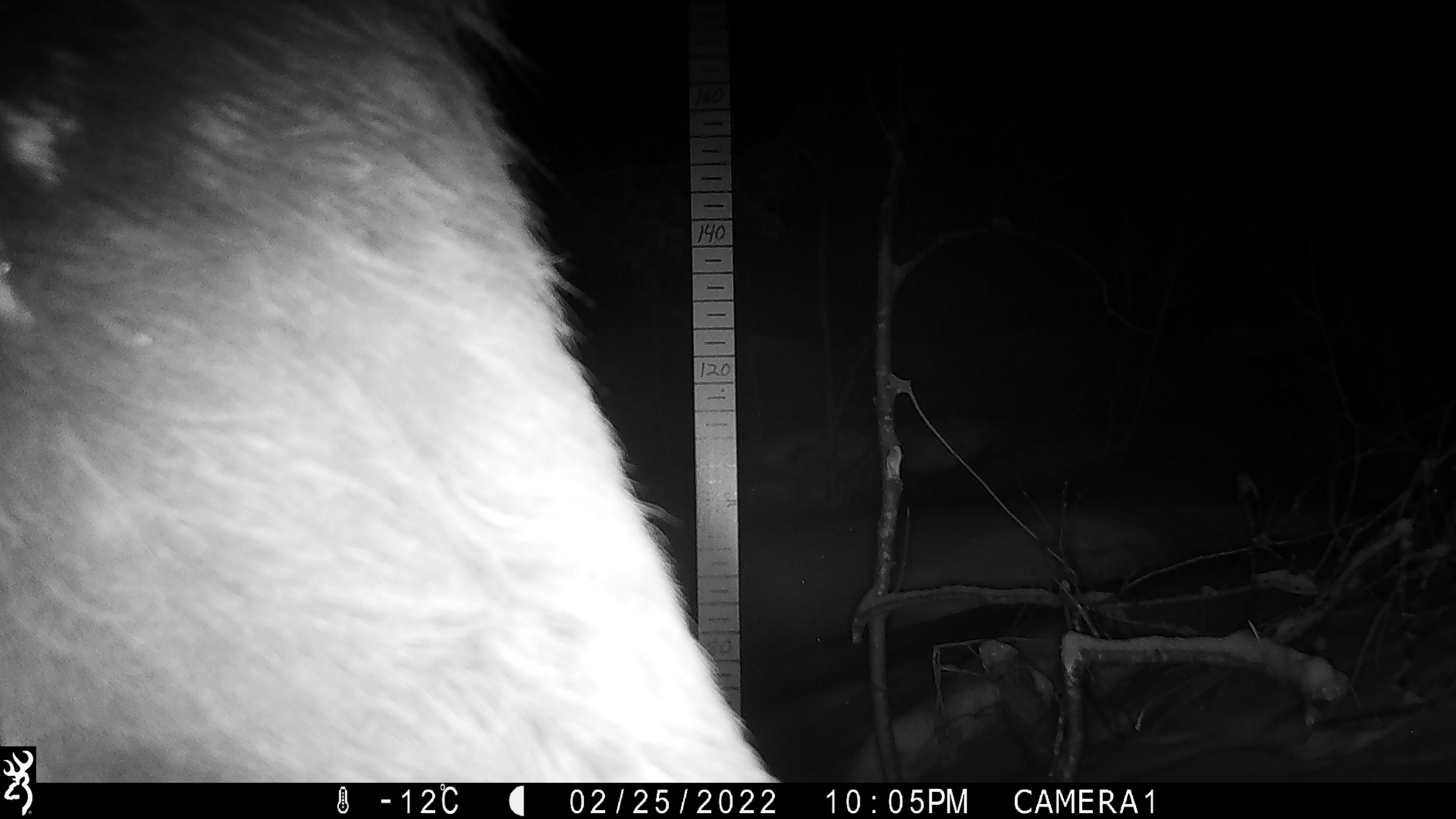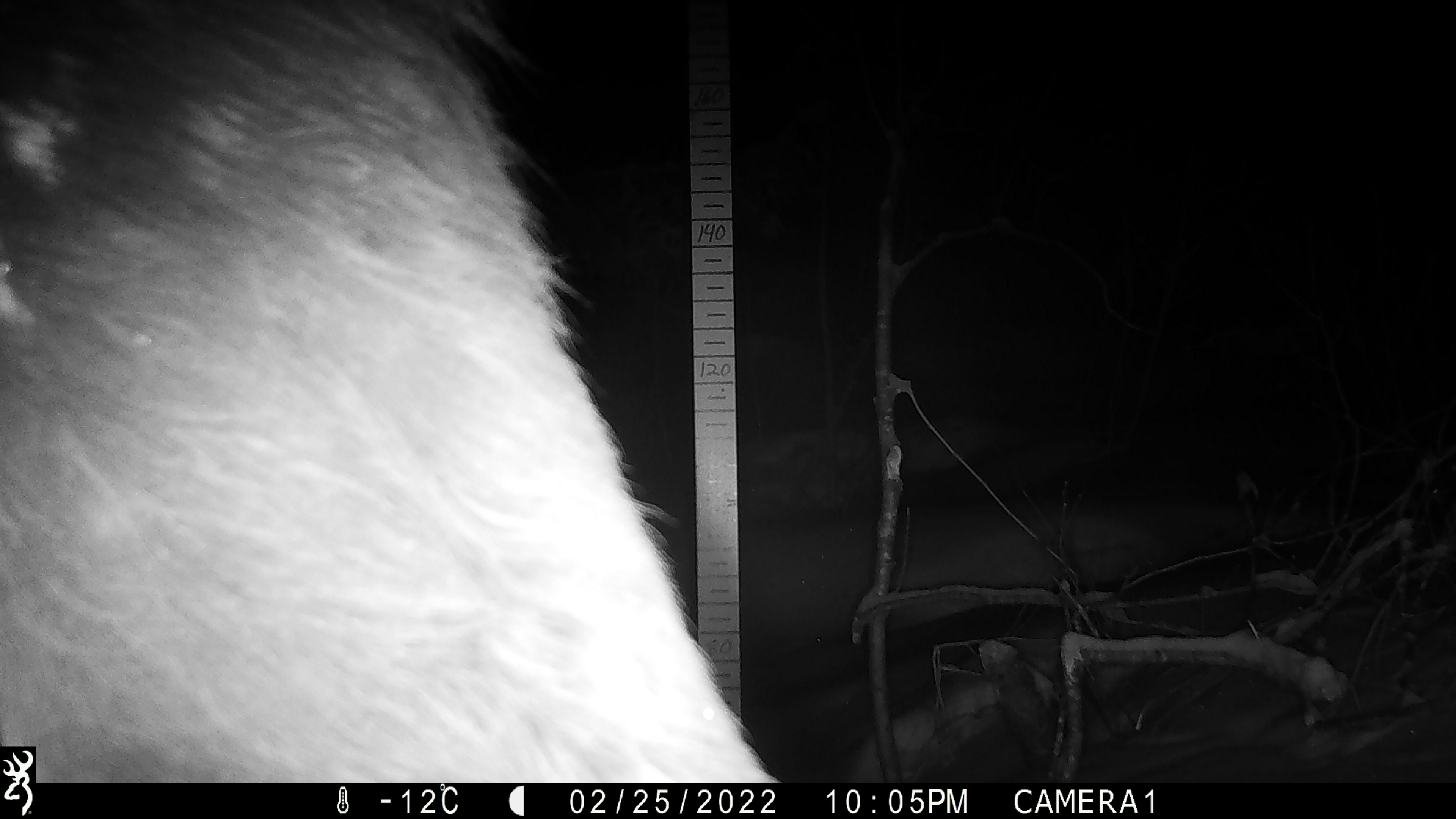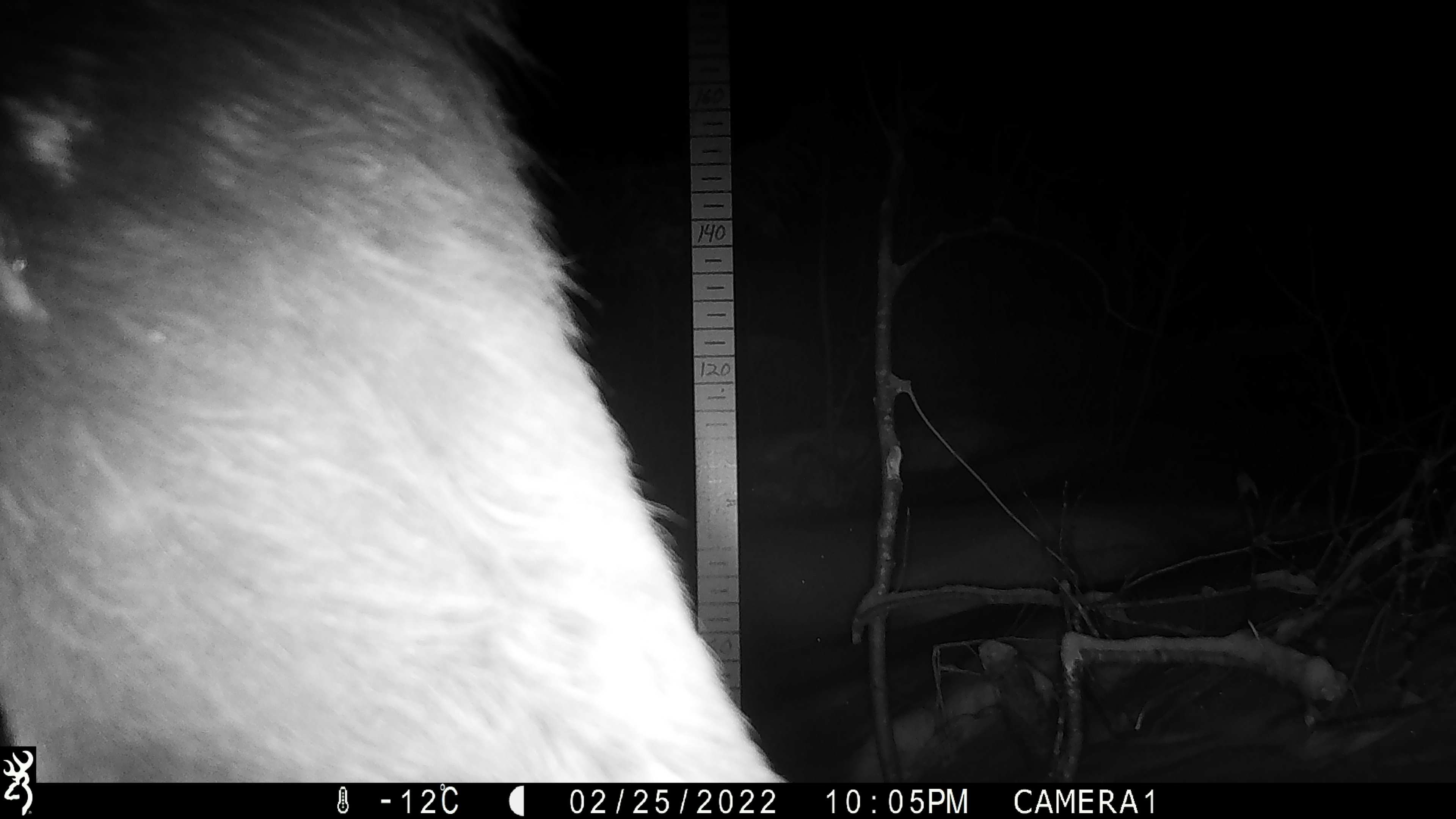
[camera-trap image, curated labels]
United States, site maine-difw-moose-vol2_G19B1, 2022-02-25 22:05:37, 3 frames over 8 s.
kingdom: Animalia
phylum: Chordata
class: Mammalia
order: Artiodactyla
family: Cervidae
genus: Alces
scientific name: Alces alces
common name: moose